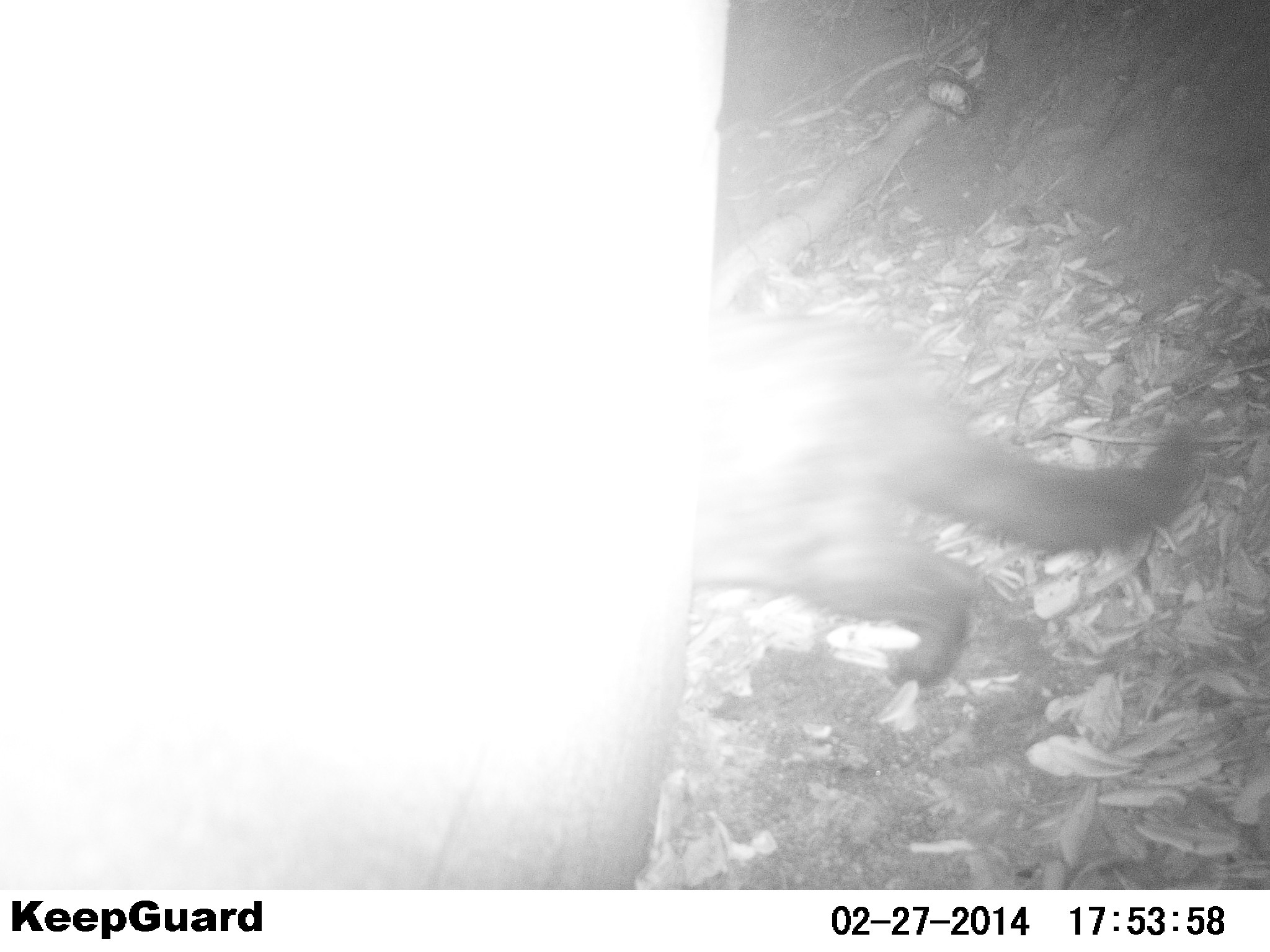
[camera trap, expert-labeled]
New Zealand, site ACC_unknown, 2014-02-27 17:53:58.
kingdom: Animalia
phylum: Chordata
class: Mammalia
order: Carnivora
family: Felidae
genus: Felis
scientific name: Felis catus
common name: domestic cat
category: cat